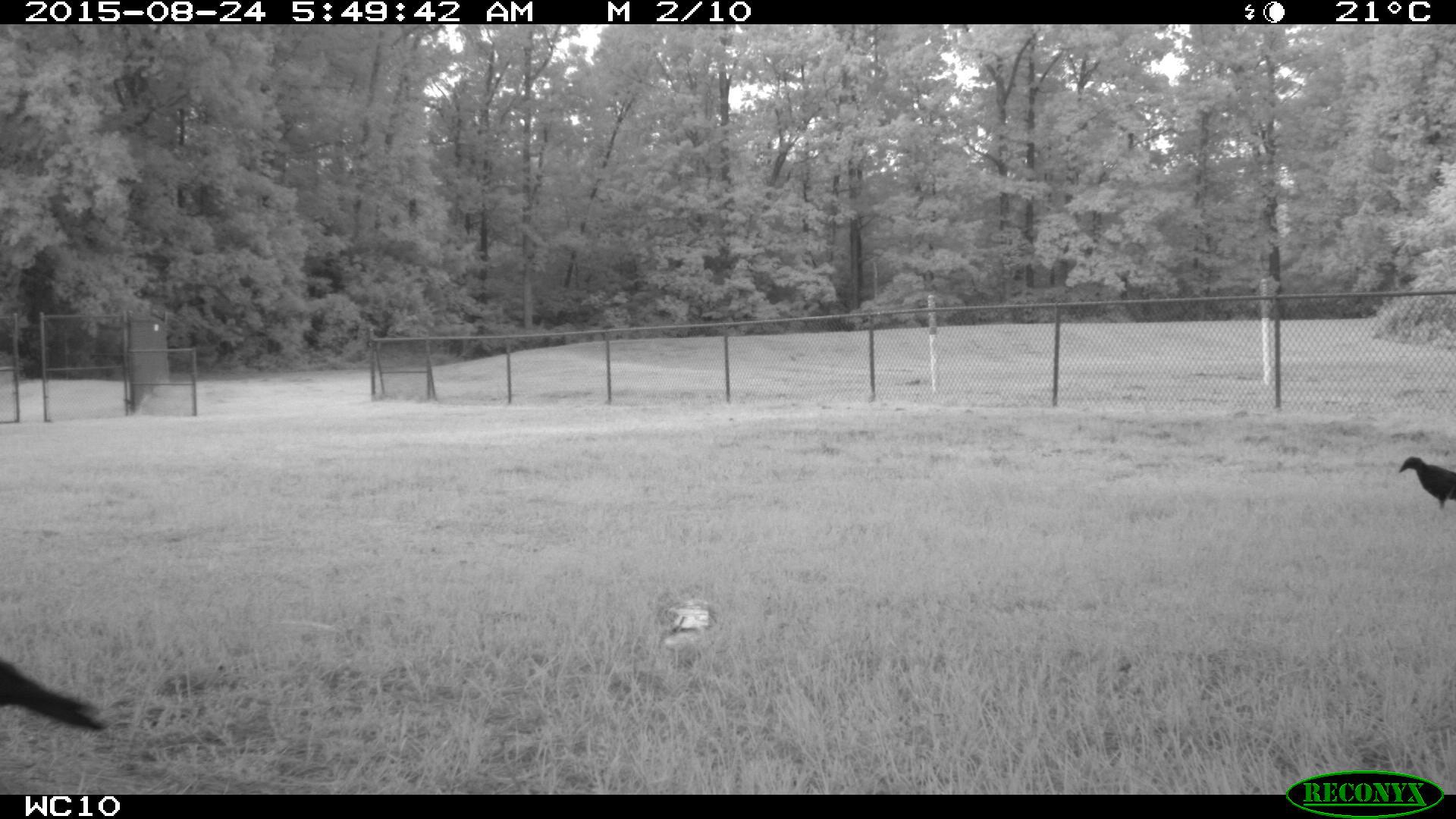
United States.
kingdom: Animalia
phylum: Chordata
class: Aves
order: Passeriformes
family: Corvidae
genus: Corvus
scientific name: Corvus brachyrhynchos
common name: american crow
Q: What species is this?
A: American Crow (Corvus brachyrhynchos).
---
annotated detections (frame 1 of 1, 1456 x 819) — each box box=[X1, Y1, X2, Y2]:
American Crow: box=[0, 651, 98, 746]; box=[1399, 454, 1456, 541]